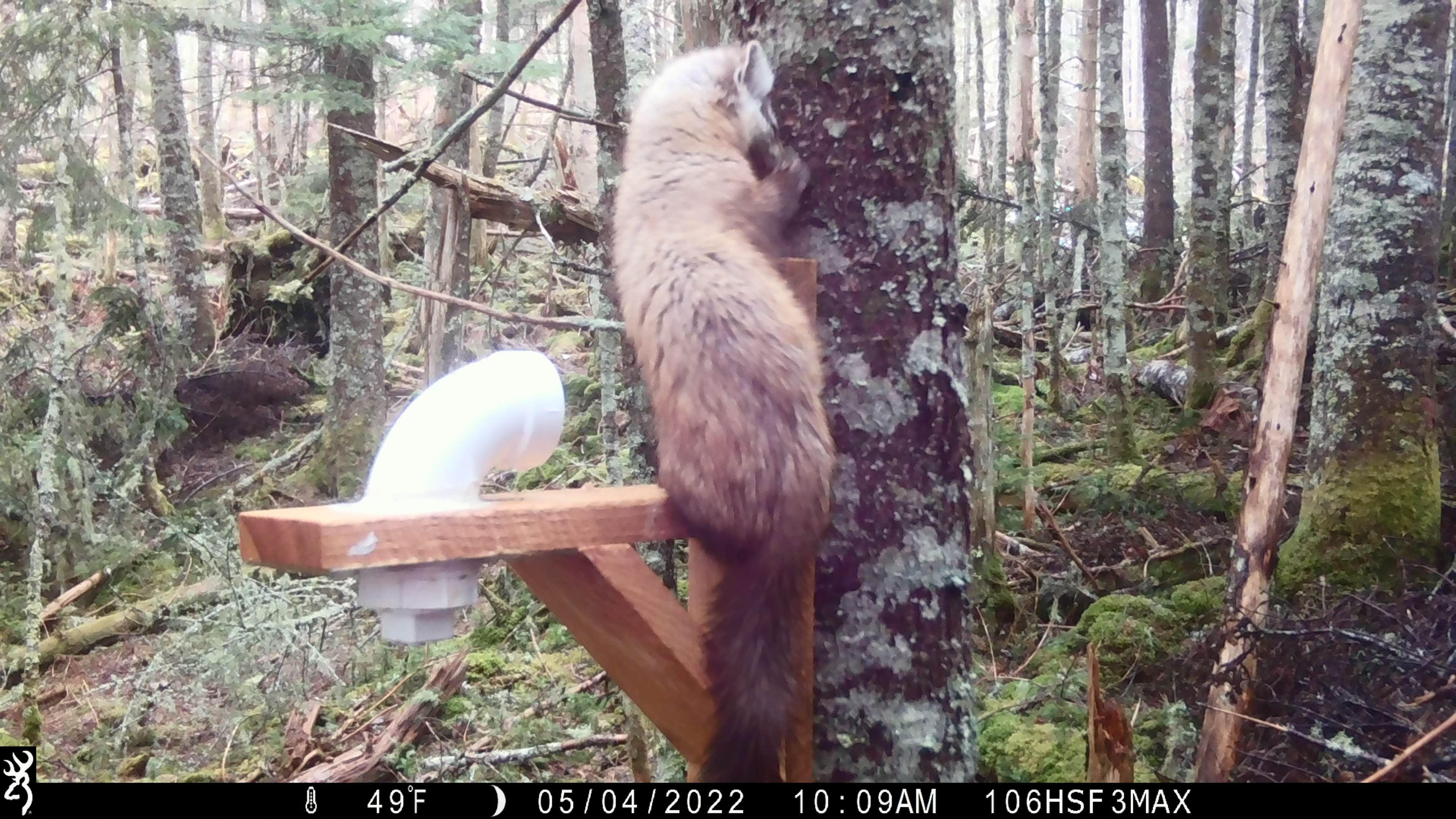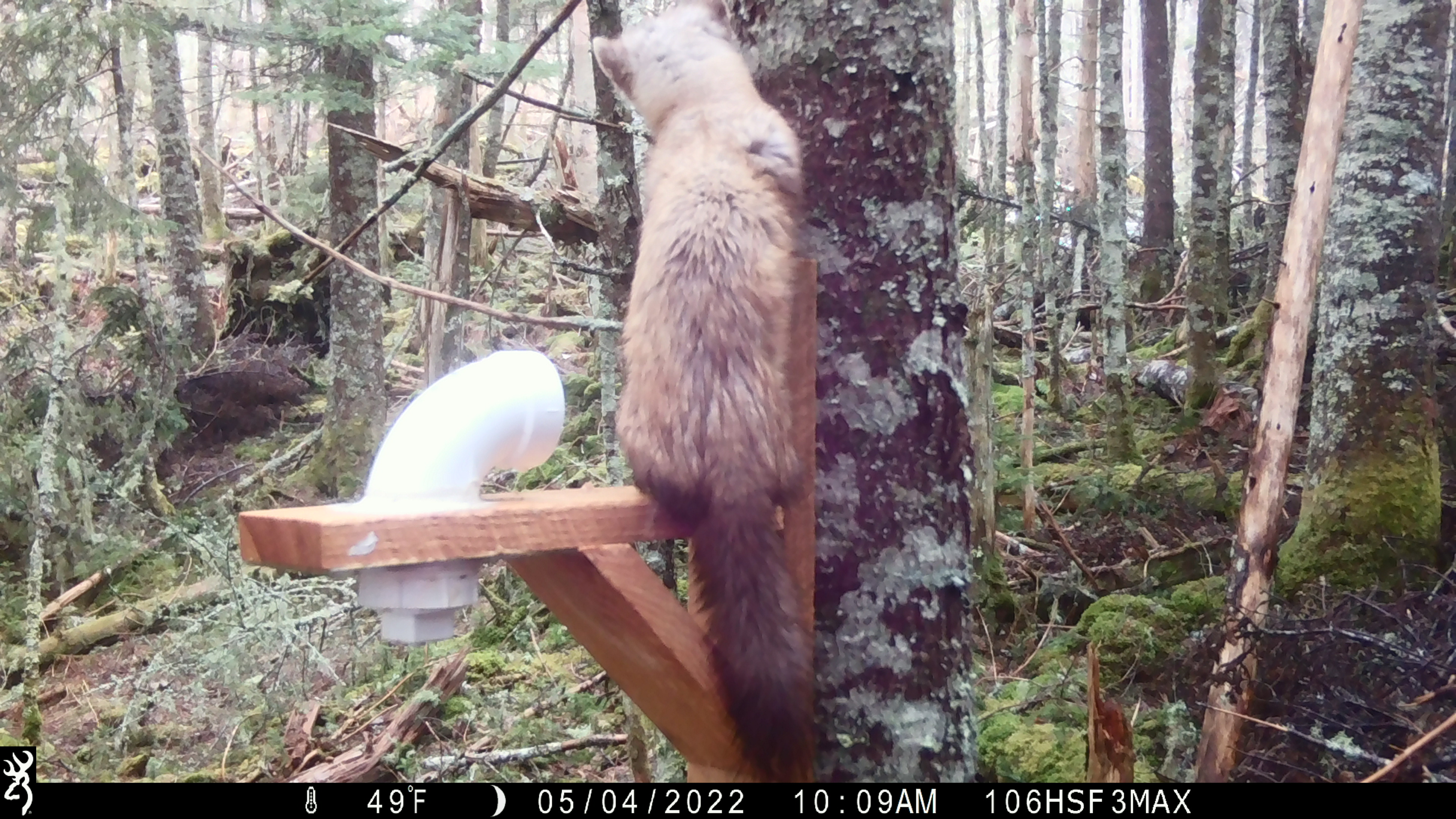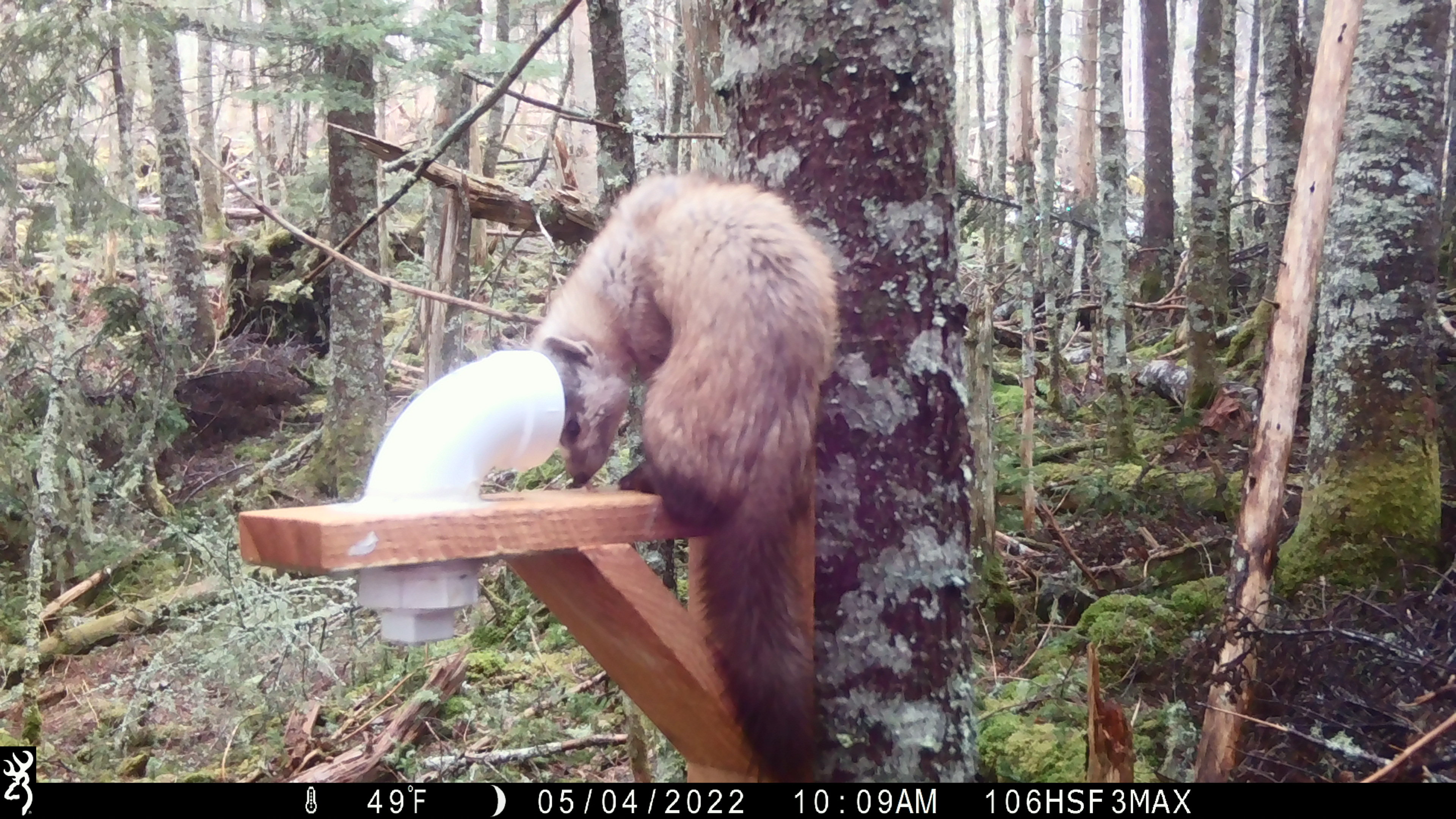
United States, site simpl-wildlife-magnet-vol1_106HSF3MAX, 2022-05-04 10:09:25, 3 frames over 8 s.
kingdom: Animalia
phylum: Chordata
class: Mammalia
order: Carnivora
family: Mustelidae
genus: Martes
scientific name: Martes americana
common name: american marten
American marten (Martes americana).